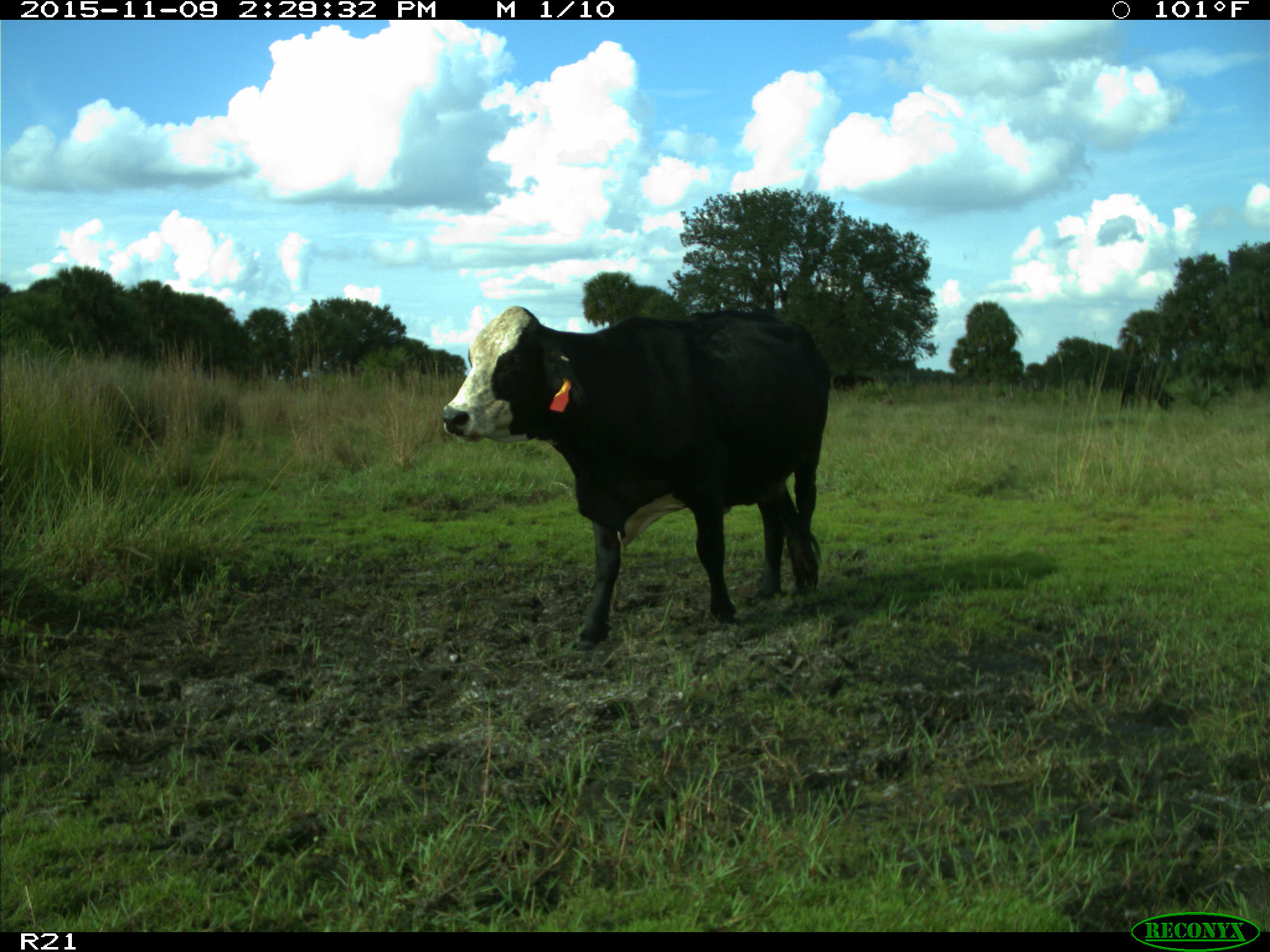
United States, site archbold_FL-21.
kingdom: Animalia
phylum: Chordata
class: Mammalia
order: Artiodactyla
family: Bovidae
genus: Bos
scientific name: Bos taurus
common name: domestic cow